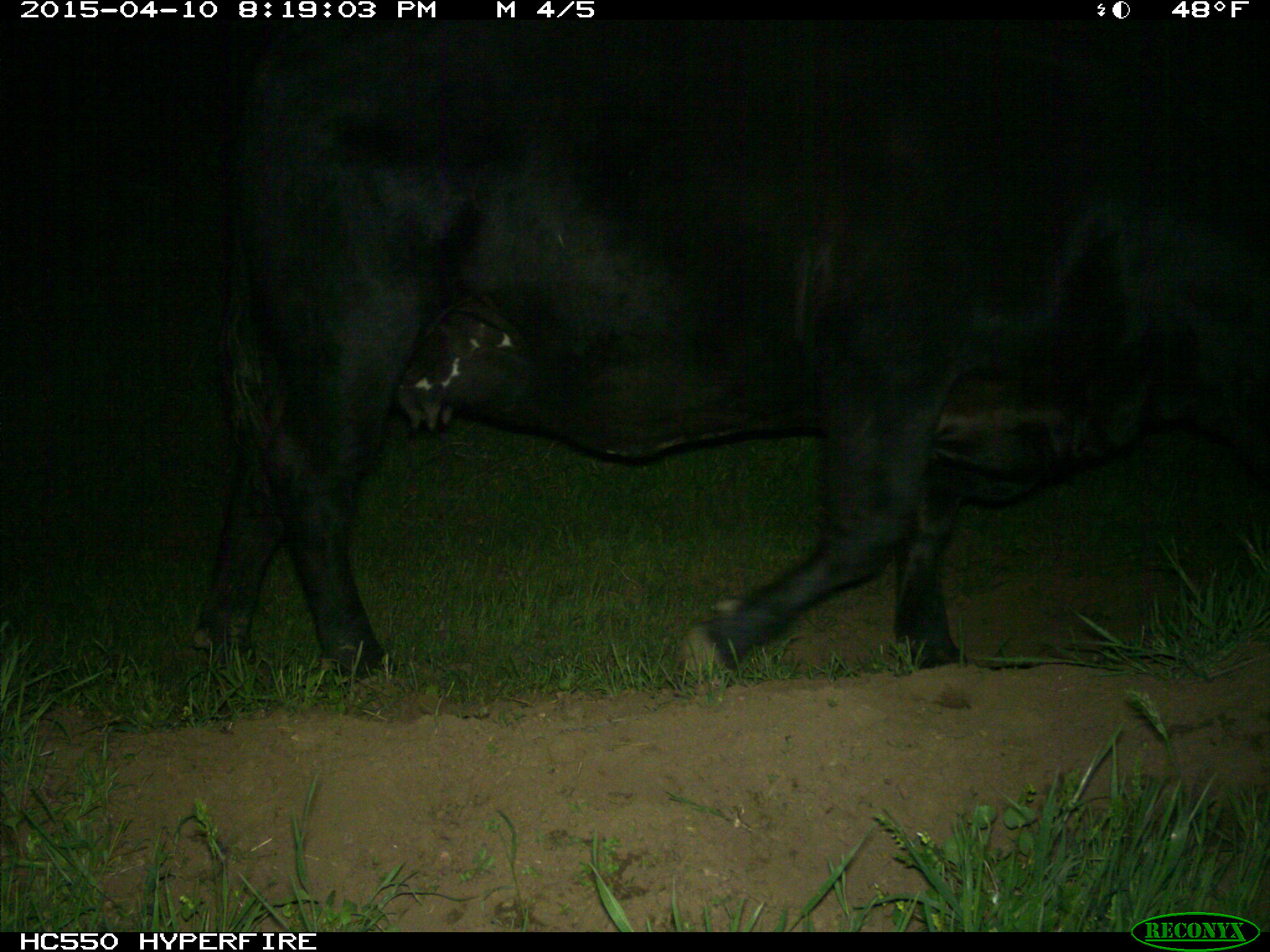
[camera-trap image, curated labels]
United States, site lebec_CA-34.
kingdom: Animalia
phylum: Chordata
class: Mammalia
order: Artiodactyla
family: Bovidae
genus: Bos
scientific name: Bos taurus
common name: domestic cow